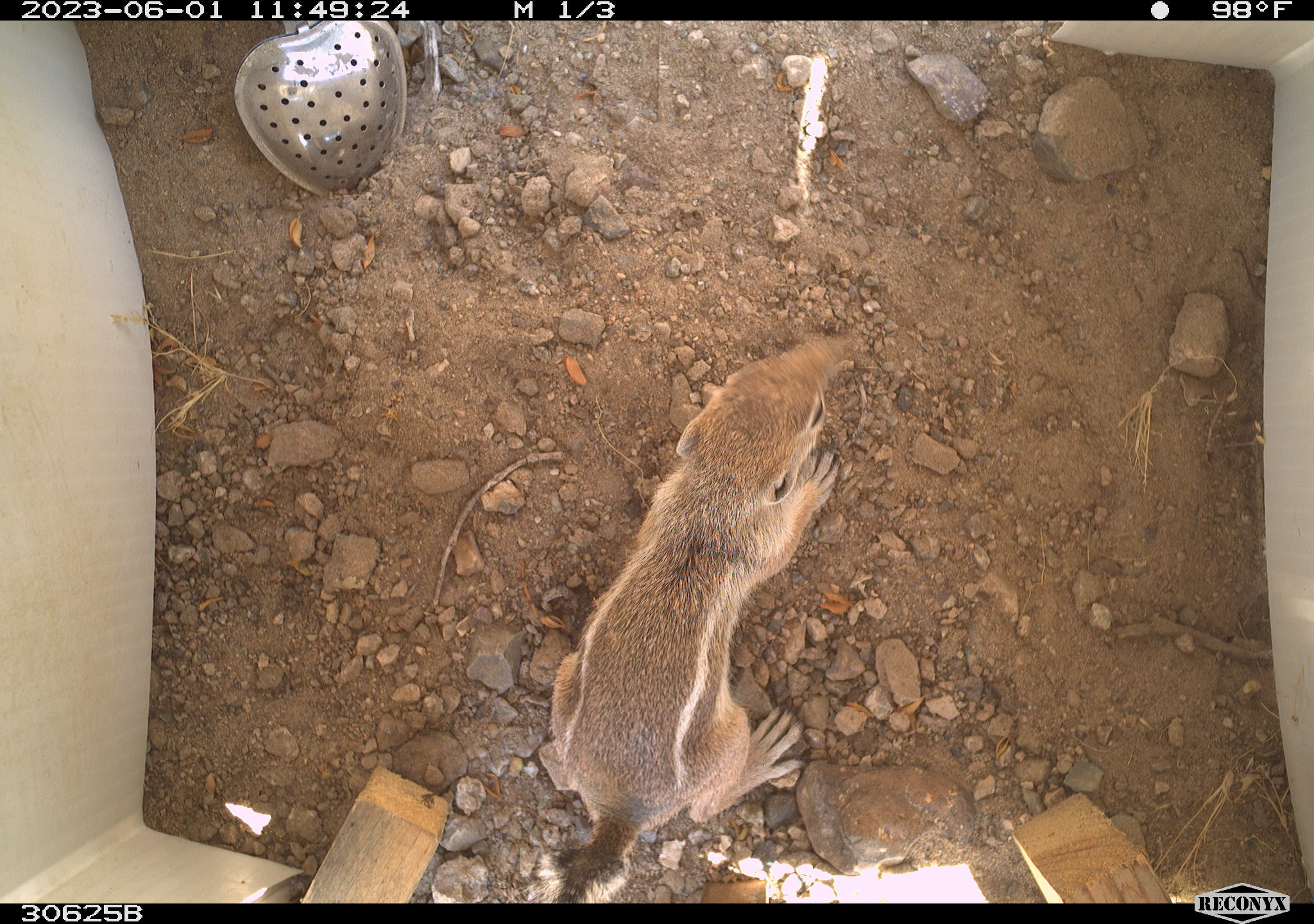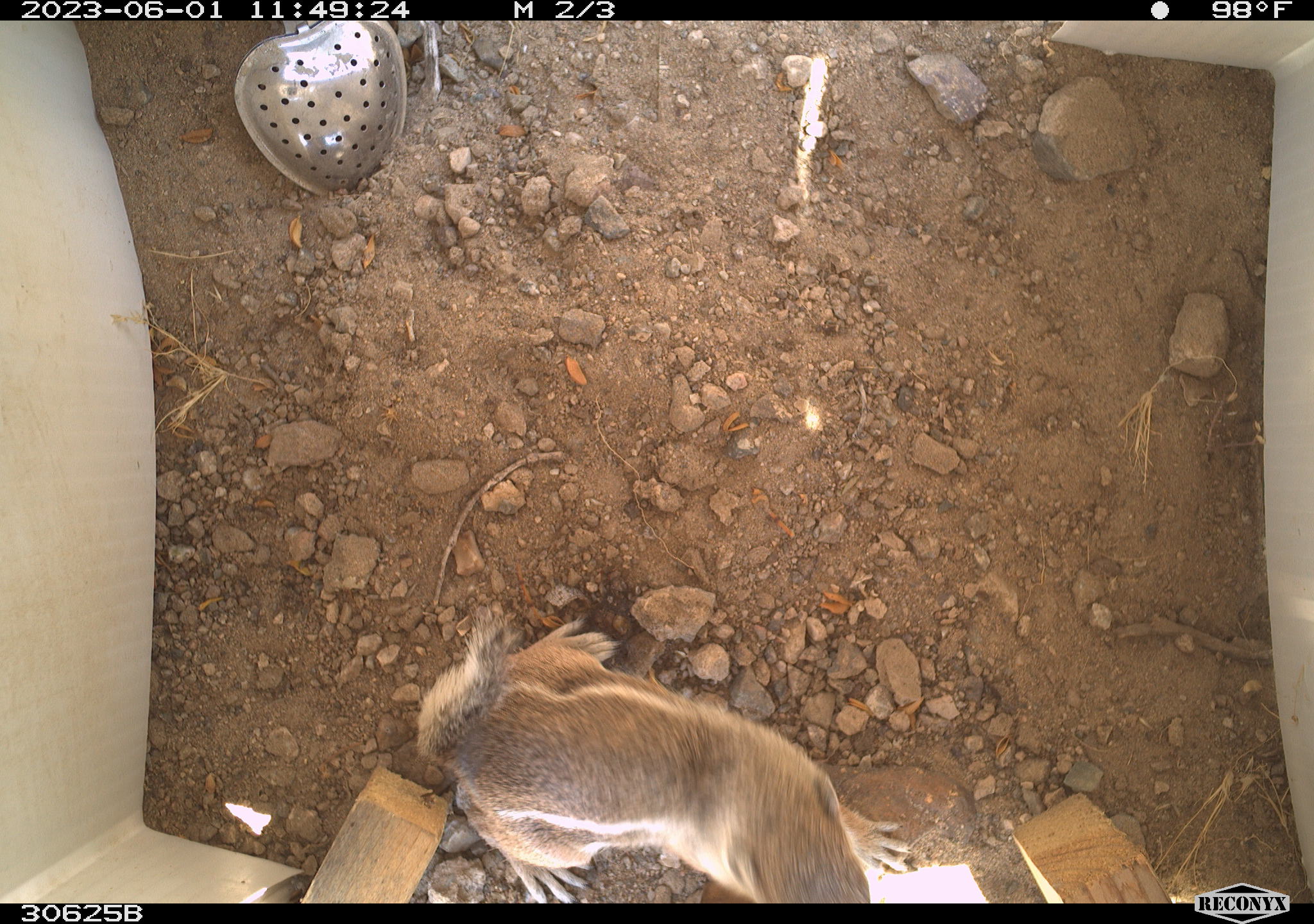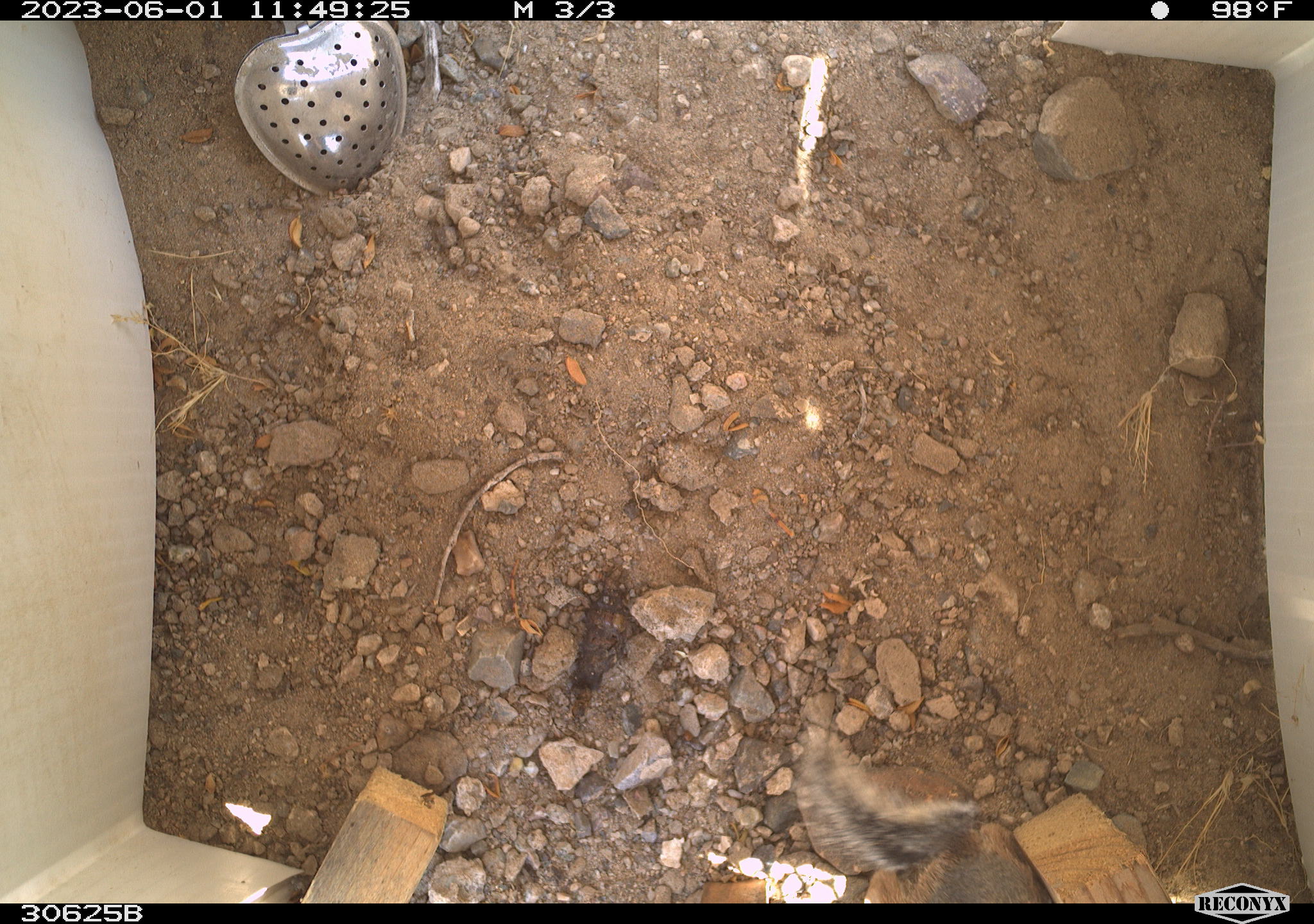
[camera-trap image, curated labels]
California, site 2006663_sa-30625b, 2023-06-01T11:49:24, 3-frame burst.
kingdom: Animalia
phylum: Chordata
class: Mammalia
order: Rodentia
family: Sciuridae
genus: Ammospermophilus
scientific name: Ammospermophilus leucurus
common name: white-tailed antelope squirrel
White-tailed antelope squirrel (Ammospermophilus leucurus).